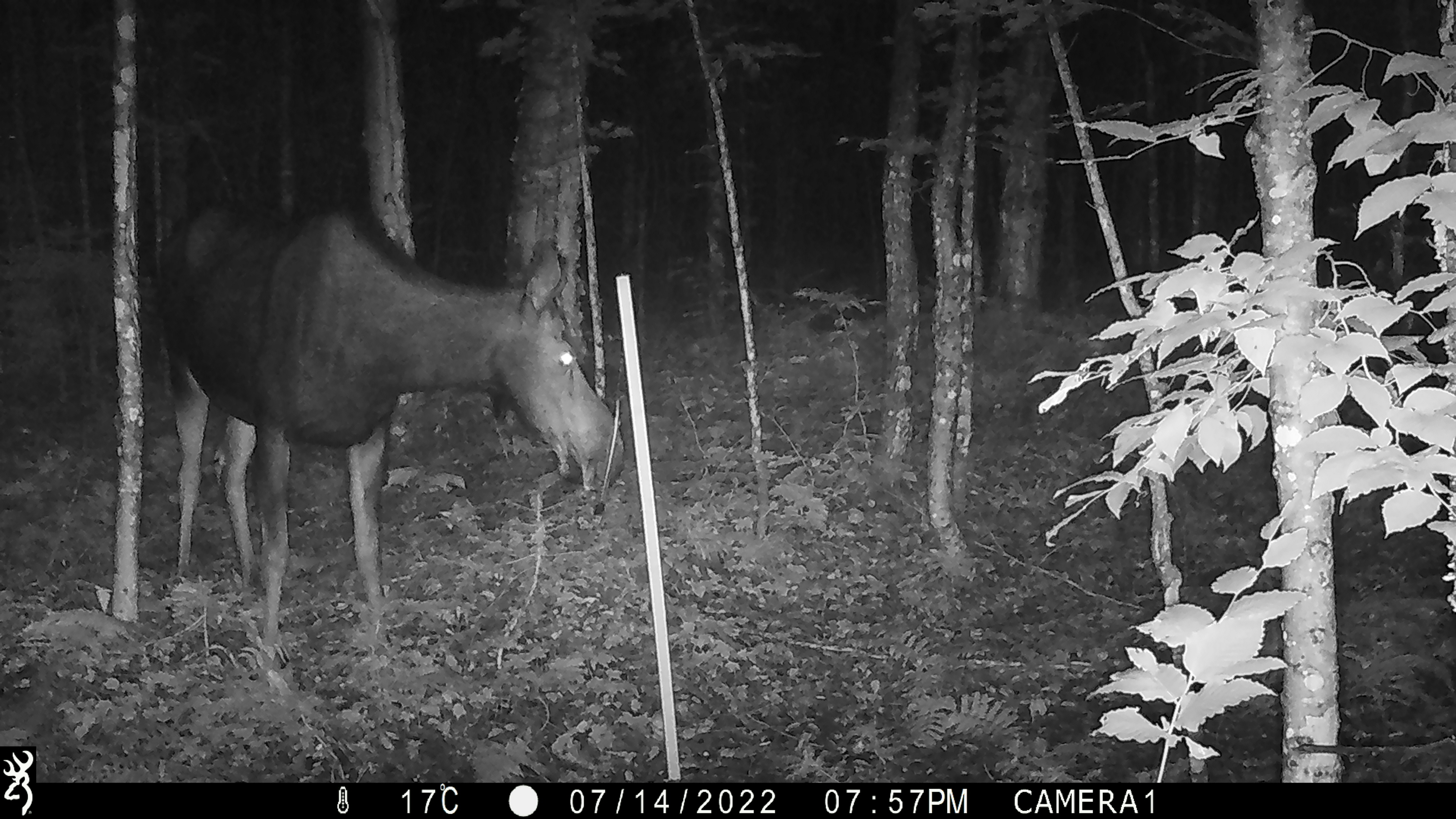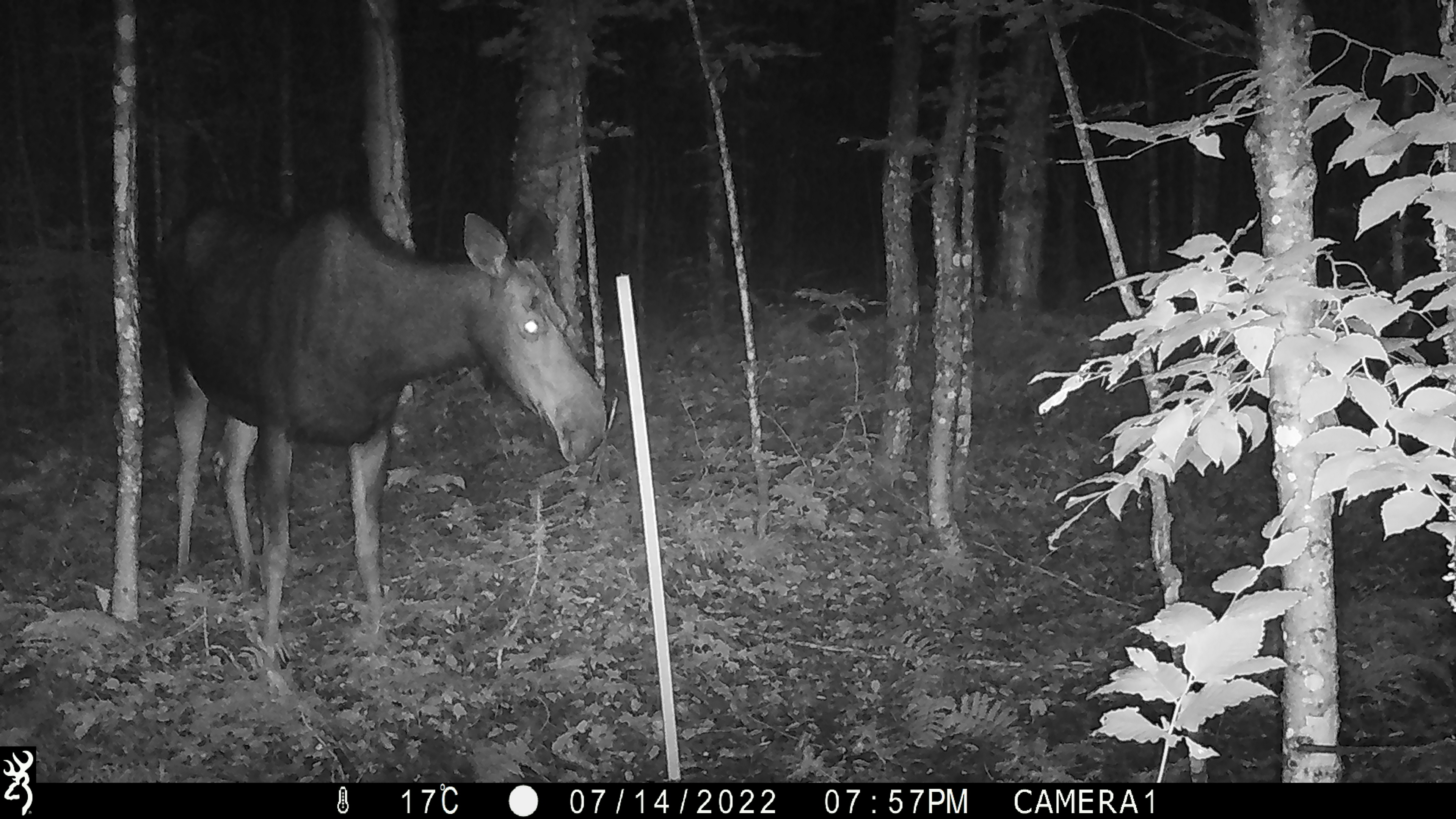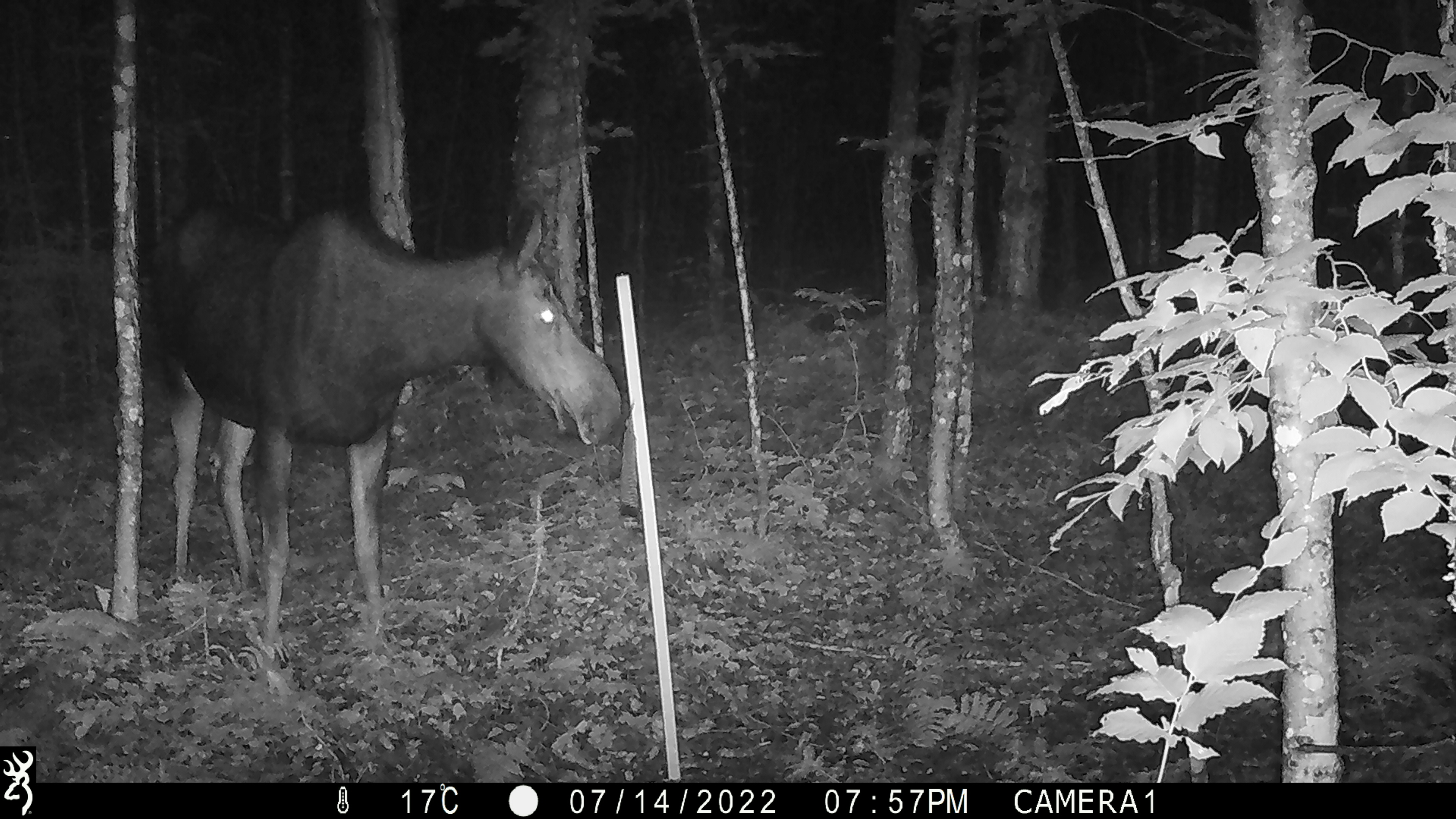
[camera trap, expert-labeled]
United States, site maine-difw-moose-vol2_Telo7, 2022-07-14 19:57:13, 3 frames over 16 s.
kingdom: Animalia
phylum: Chordata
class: Mammalia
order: Artiodactyla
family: Cervidae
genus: Alces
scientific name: Alces alces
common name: moose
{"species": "moose (Alces alces)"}